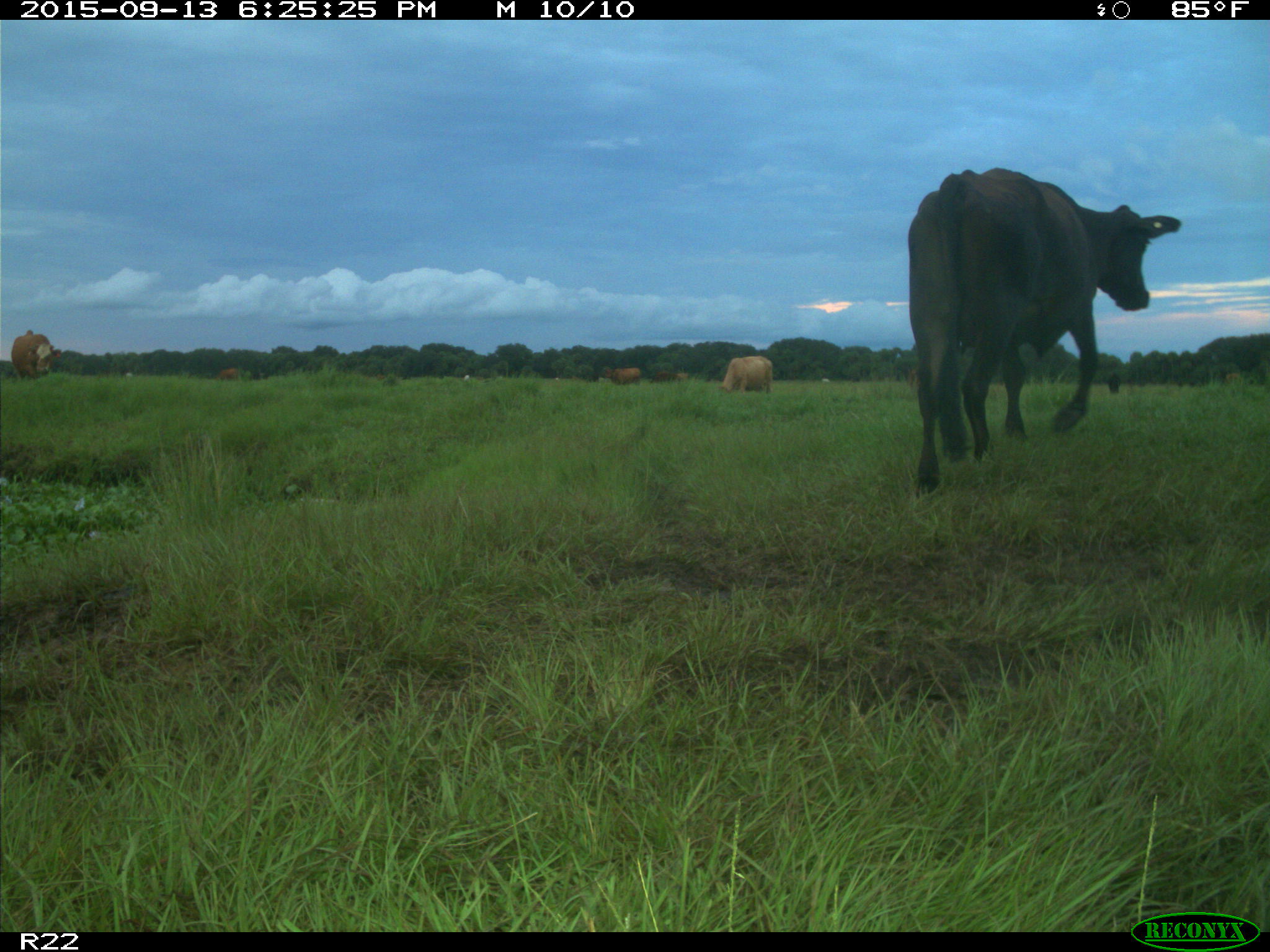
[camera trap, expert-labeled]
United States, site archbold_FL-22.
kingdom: Animalia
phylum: Chordata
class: Mammalia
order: Artiodactyla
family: Bovidae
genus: Bos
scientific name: Bos taurus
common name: domestic cow